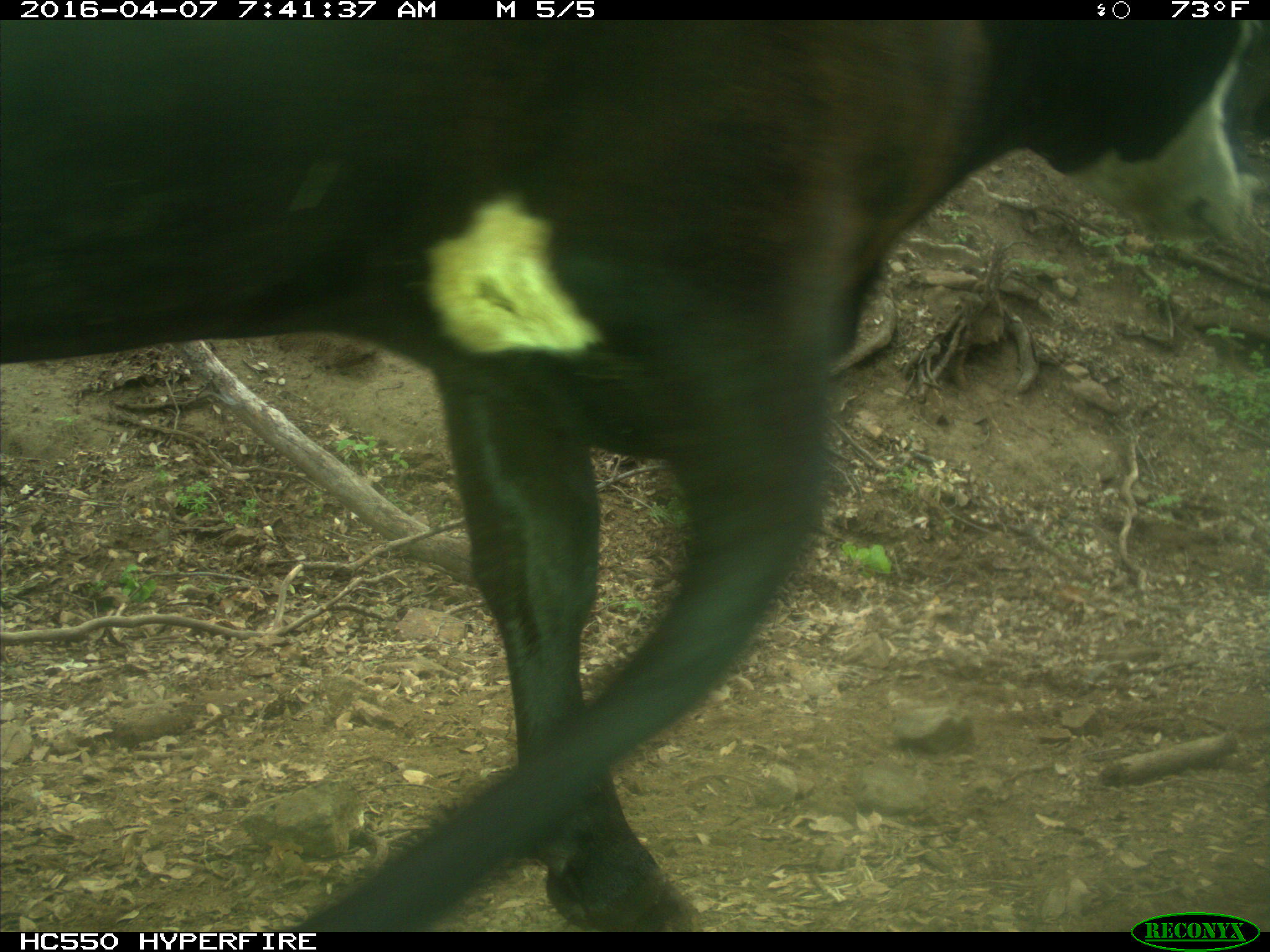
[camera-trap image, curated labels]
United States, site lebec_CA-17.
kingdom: Animalia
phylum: Chordata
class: Mammalia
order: Artiodactyla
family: Bovidae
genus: Bos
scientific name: Bos taurus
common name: domestic cow